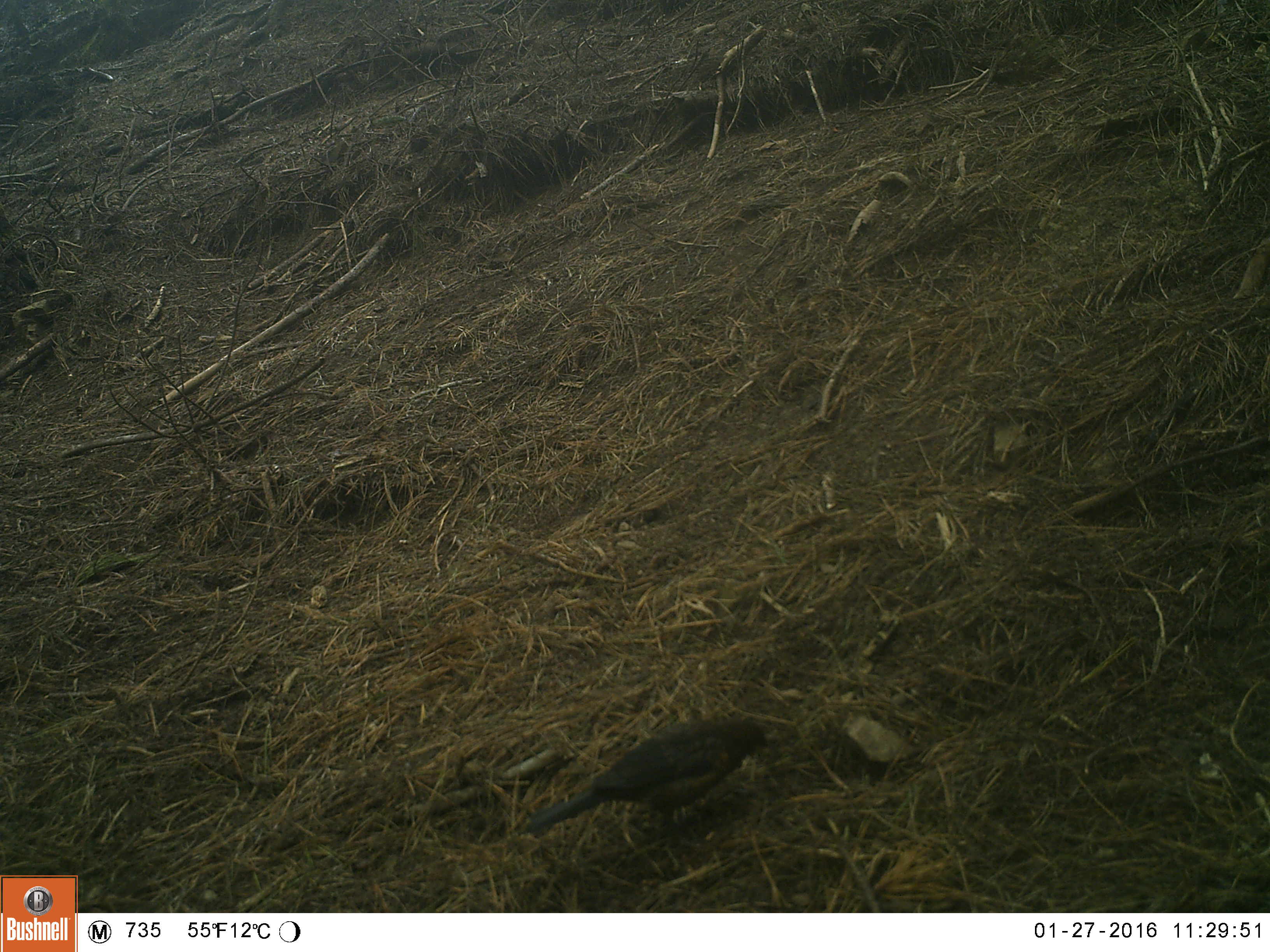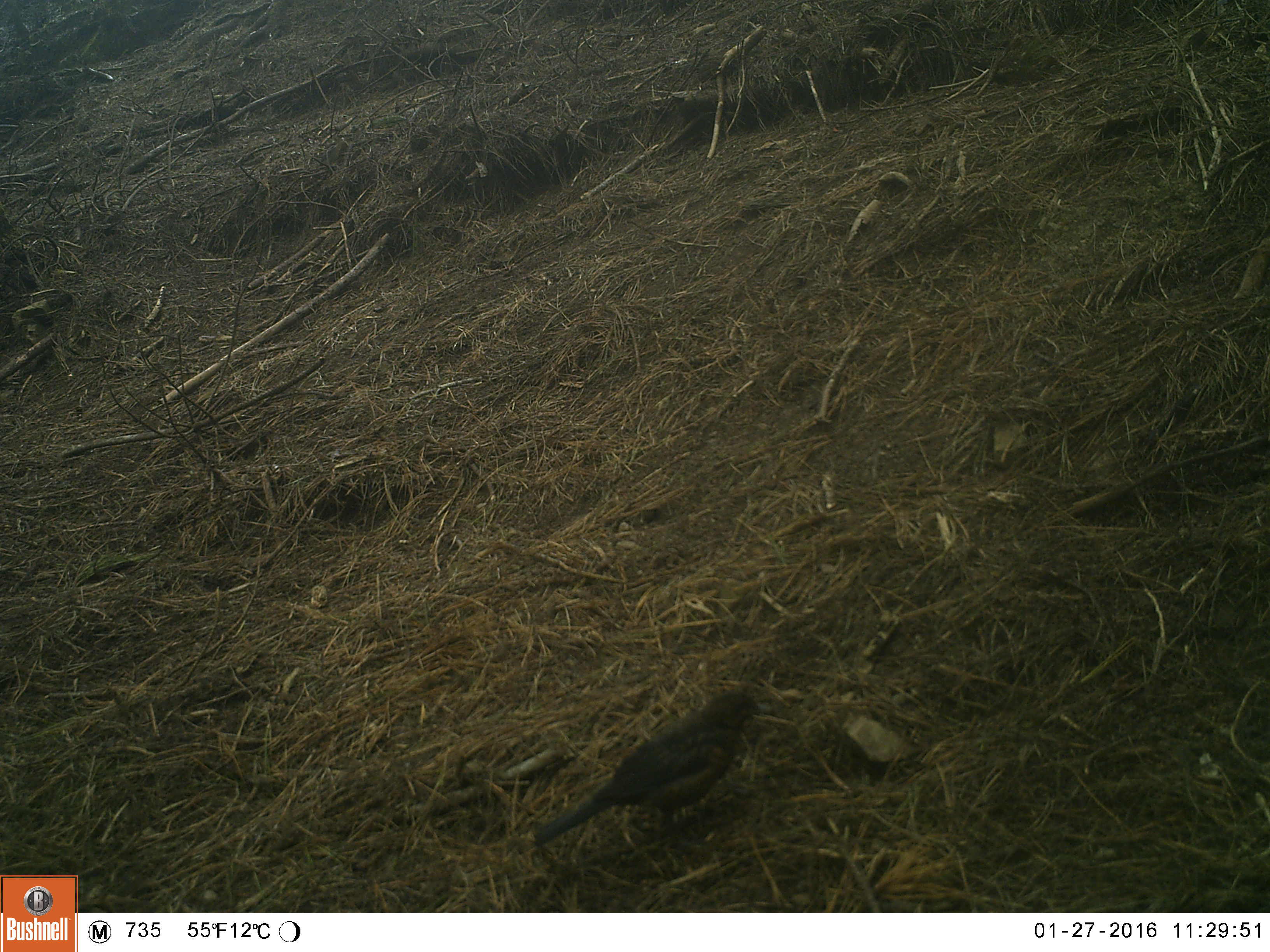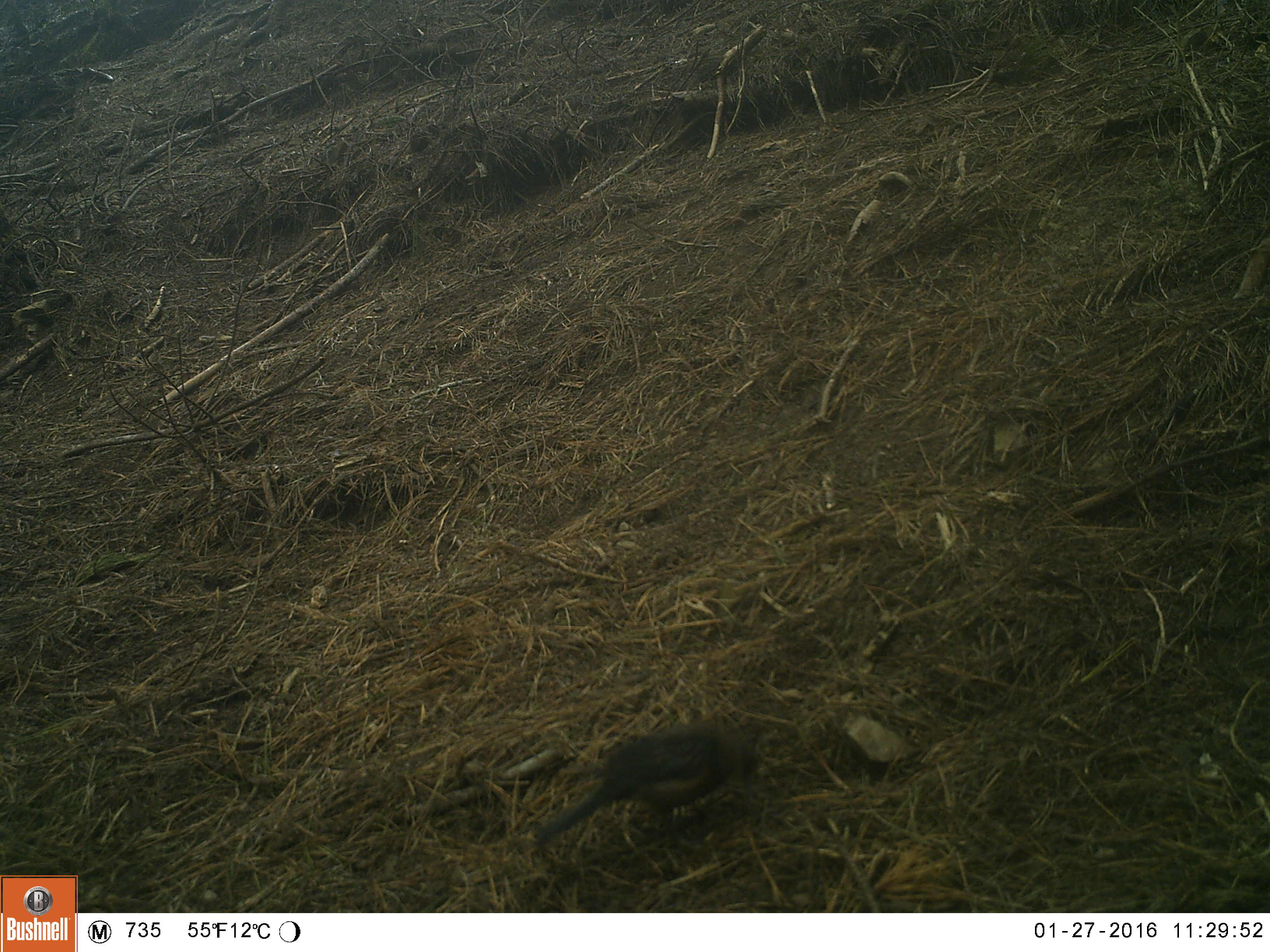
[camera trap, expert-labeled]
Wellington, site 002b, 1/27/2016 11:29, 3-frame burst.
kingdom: Animalia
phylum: Chordata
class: Aves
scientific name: Aves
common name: bird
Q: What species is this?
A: Bird (Aves).